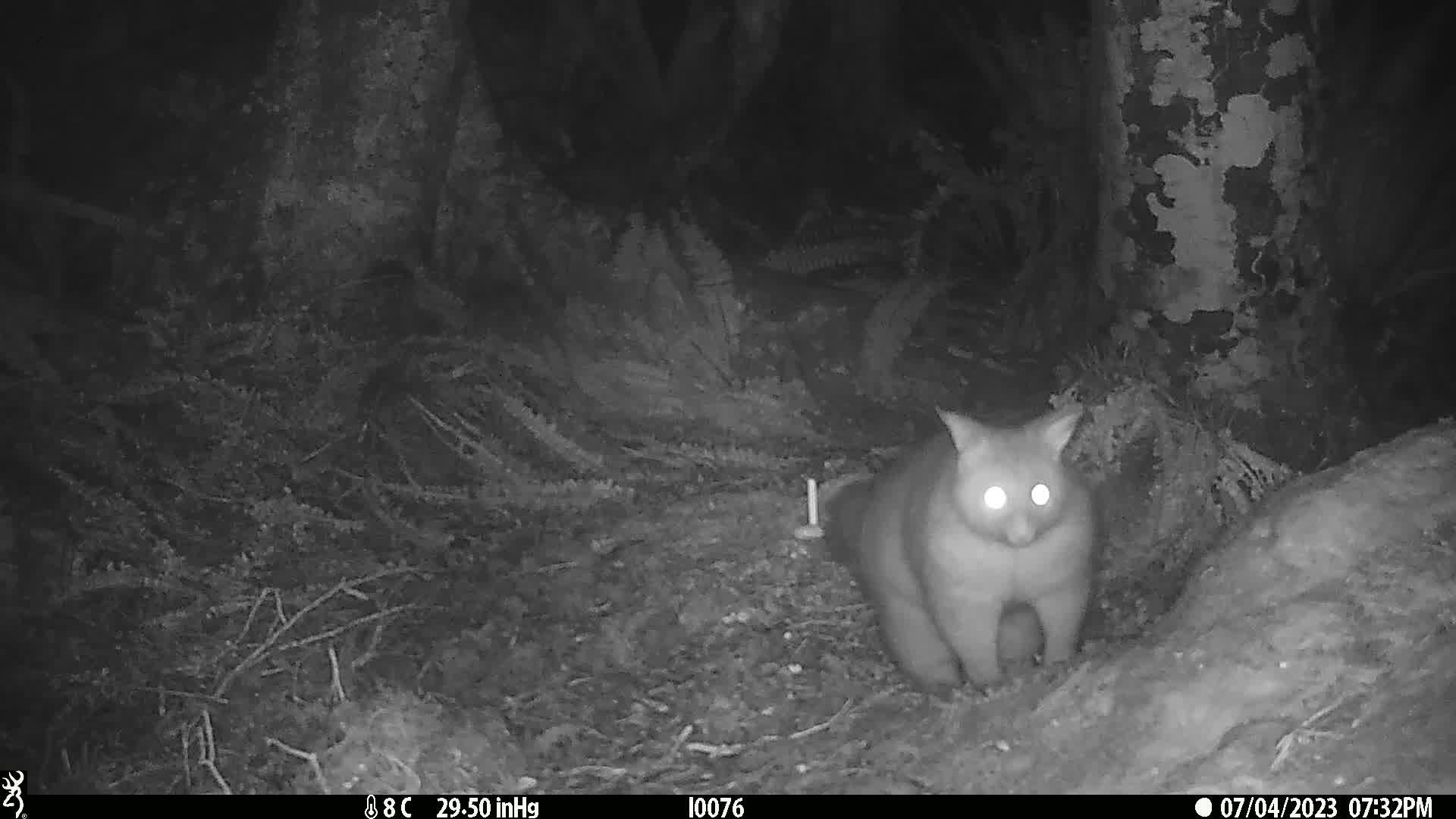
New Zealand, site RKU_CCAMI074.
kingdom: Animalia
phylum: Chordata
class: Mammalia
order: Diprotodontia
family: Phalangeridae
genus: Trichosurus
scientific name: Trichosurus vulpecula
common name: common brushtail possum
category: possum